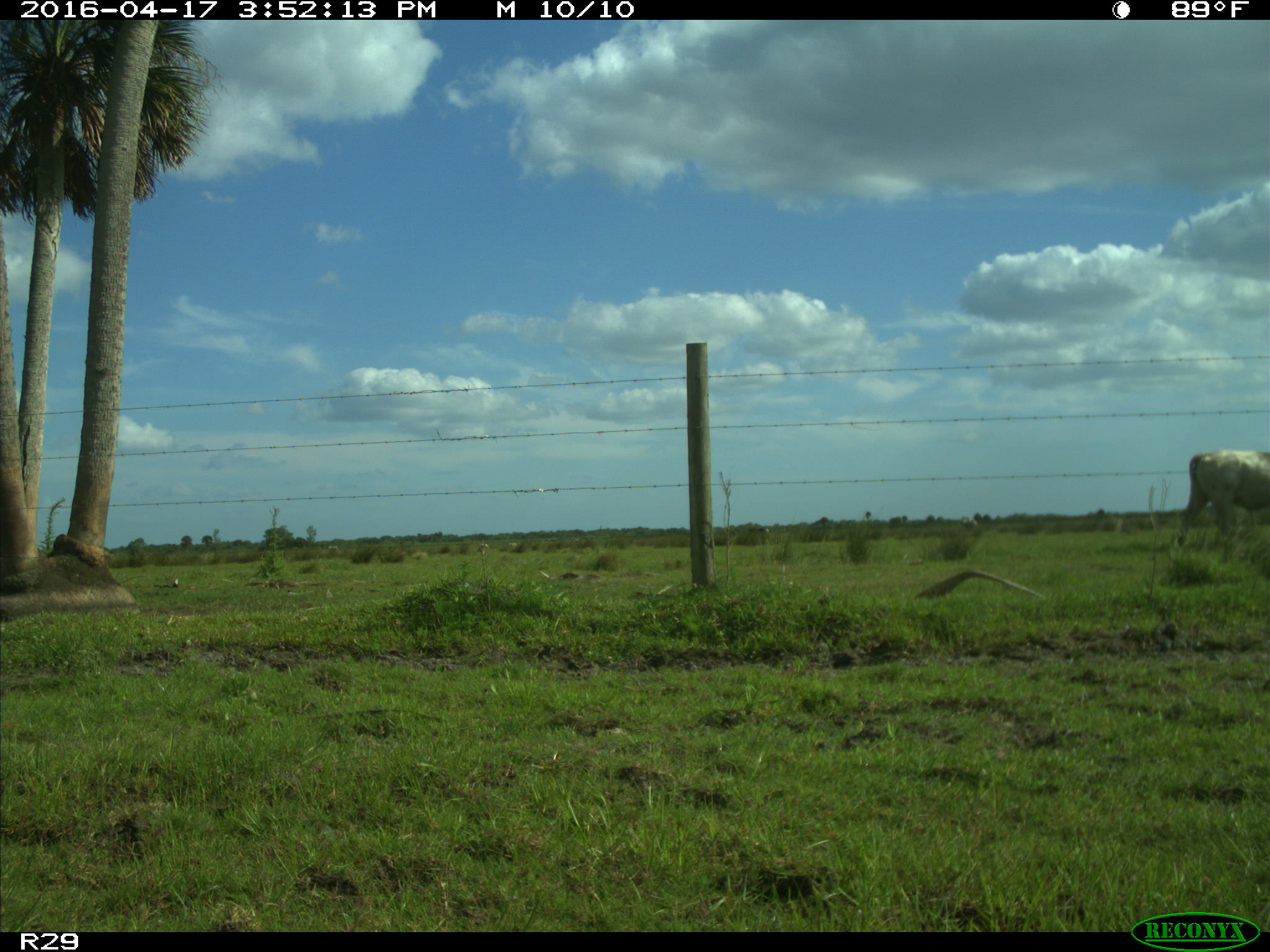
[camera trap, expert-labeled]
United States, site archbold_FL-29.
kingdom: Animalia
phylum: Chordata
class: Mammalia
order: Artiodactyla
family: Bovidae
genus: Bos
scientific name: Bos taurus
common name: domestic cow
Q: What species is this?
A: Bos taurus (domestic cow).